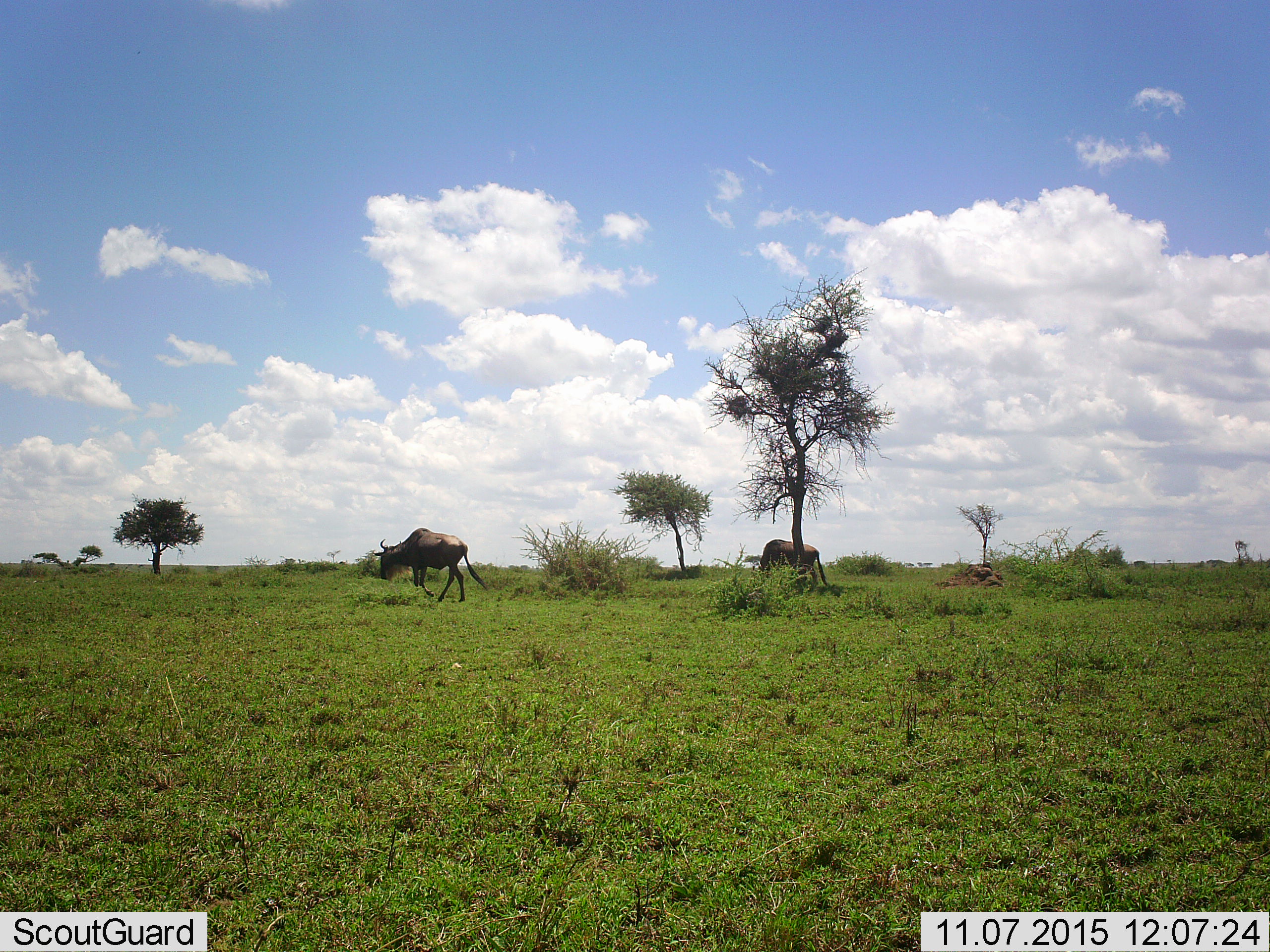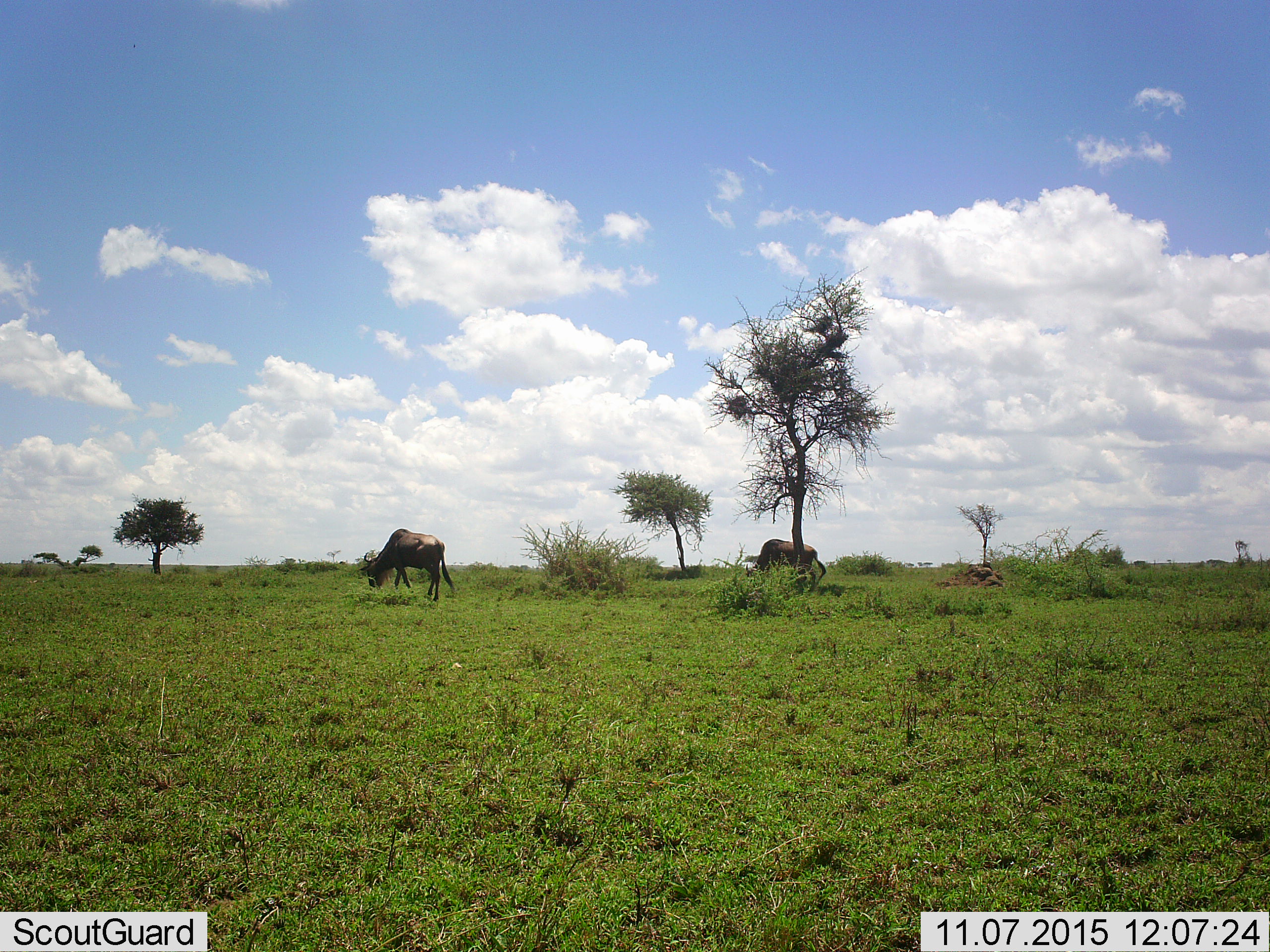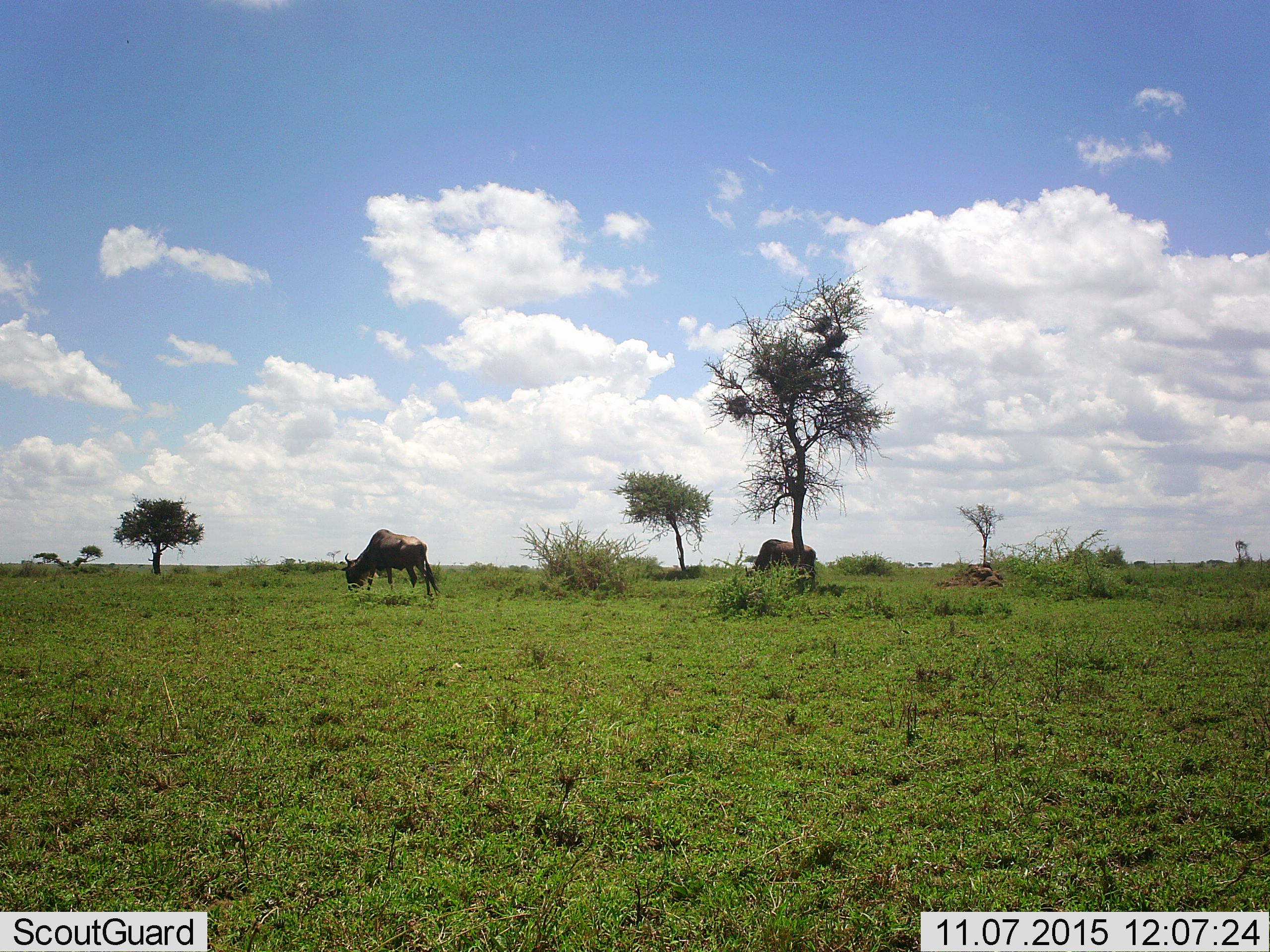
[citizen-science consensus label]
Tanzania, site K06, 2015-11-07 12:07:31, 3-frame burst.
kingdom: Animalia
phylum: Chordata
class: Mammalia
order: Artiodactyla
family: Bovidae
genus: Connochaetes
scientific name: Connochaetes taurinus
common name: blue wildebeest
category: wildebeest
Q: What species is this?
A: Wildebeest (blue wildebeest) (Connochaetes taurinus).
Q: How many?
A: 2.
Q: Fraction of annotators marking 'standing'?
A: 33%.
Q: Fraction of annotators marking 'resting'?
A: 0%.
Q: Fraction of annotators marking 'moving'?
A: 67%.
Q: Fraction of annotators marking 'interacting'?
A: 0%.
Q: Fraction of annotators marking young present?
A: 0%.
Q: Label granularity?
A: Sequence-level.